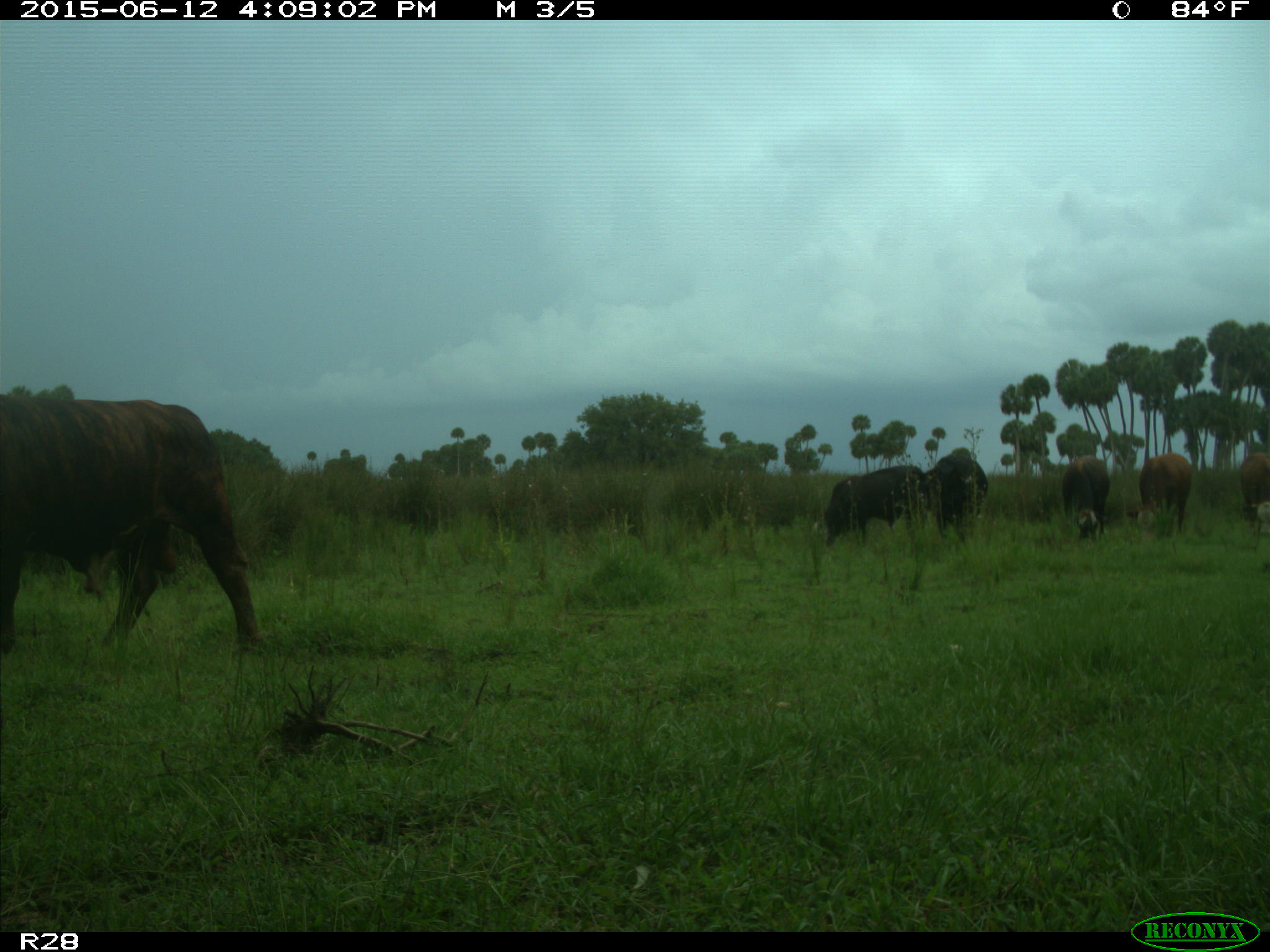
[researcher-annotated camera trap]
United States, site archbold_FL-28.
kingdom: Animalia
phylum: Chordata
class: Mammalia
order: Artiodactyla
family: Bovidae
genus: Bos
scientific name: Bos taurus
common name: domestic cow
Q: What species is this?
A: Bos taurus (domestic cow).